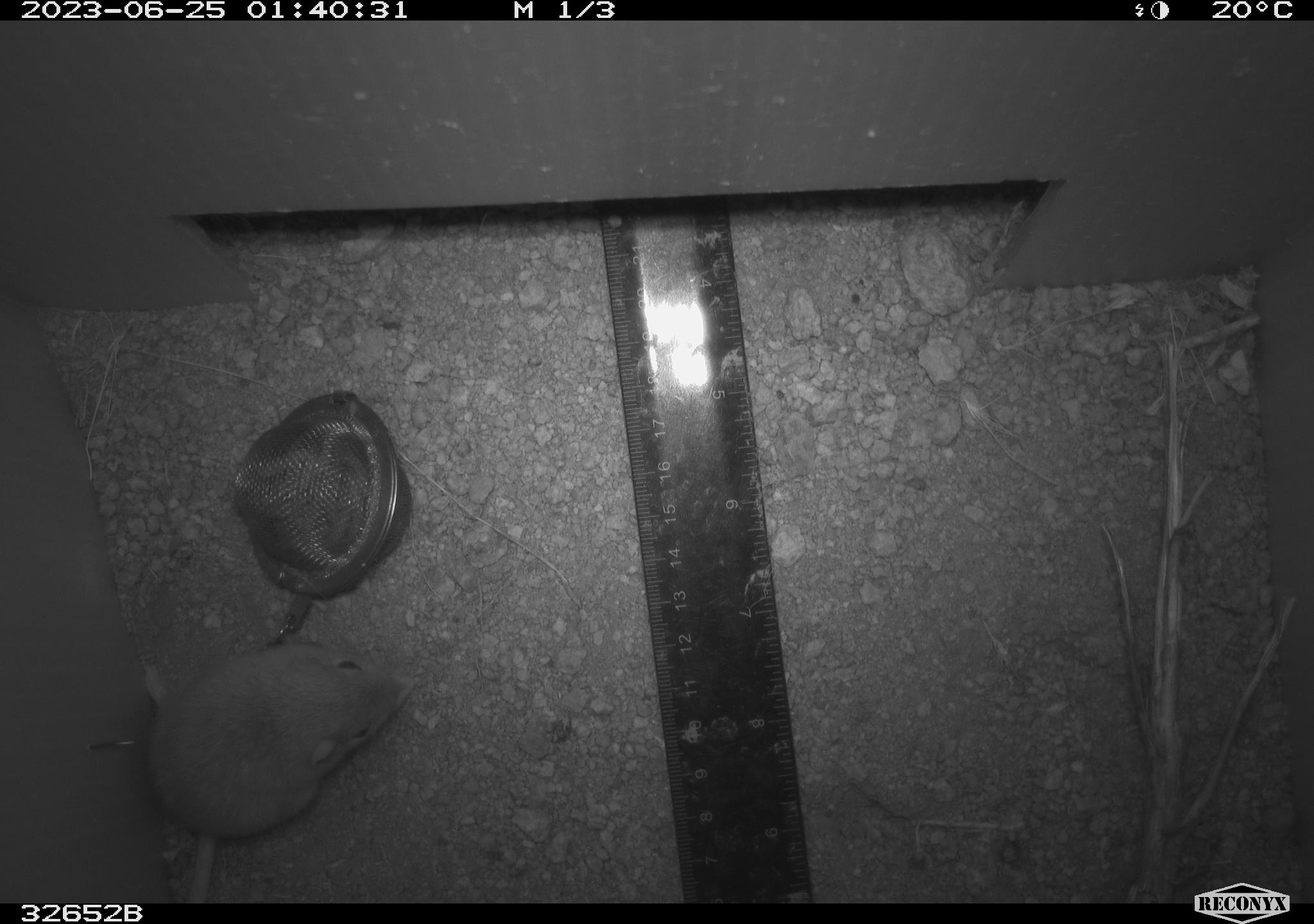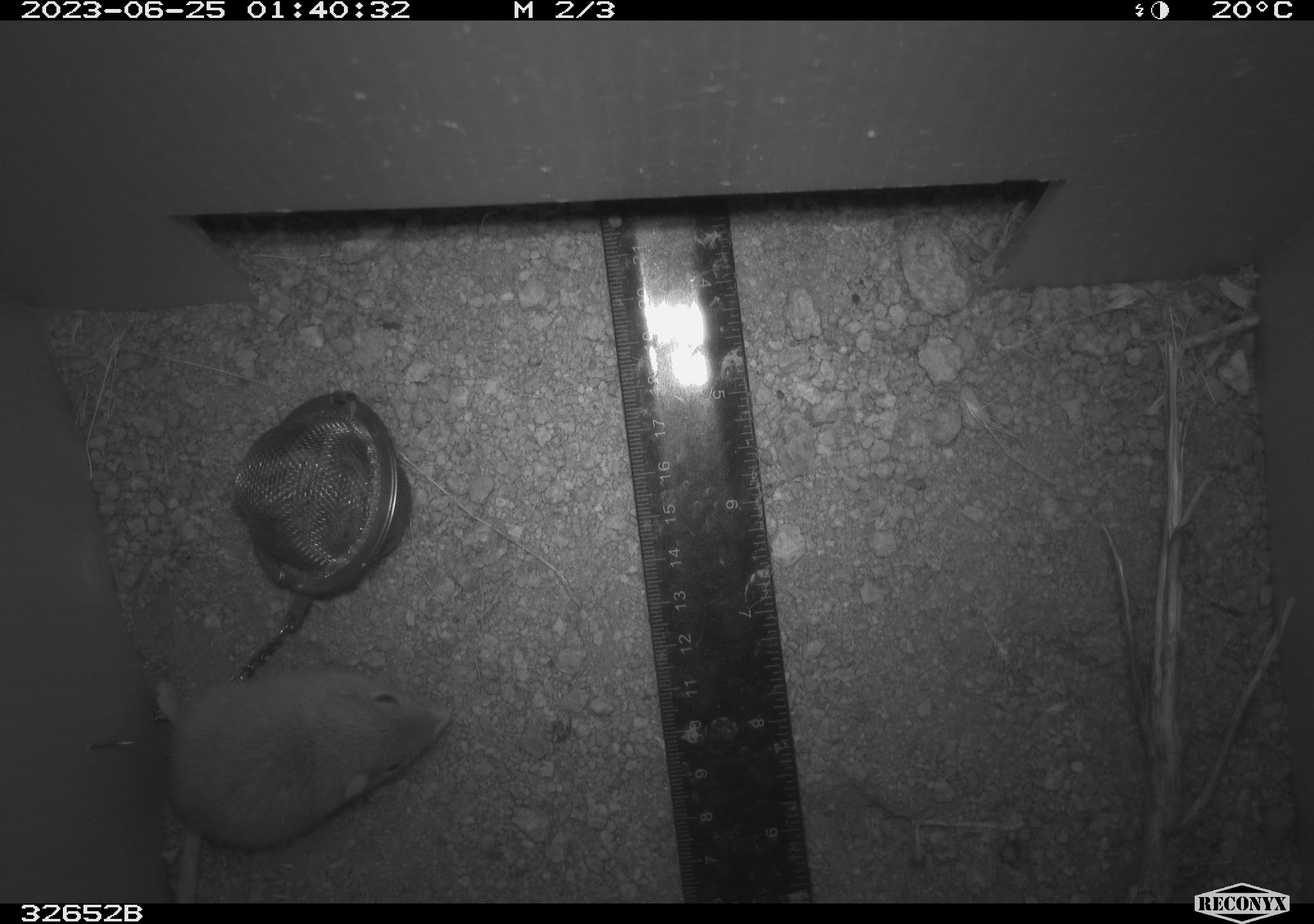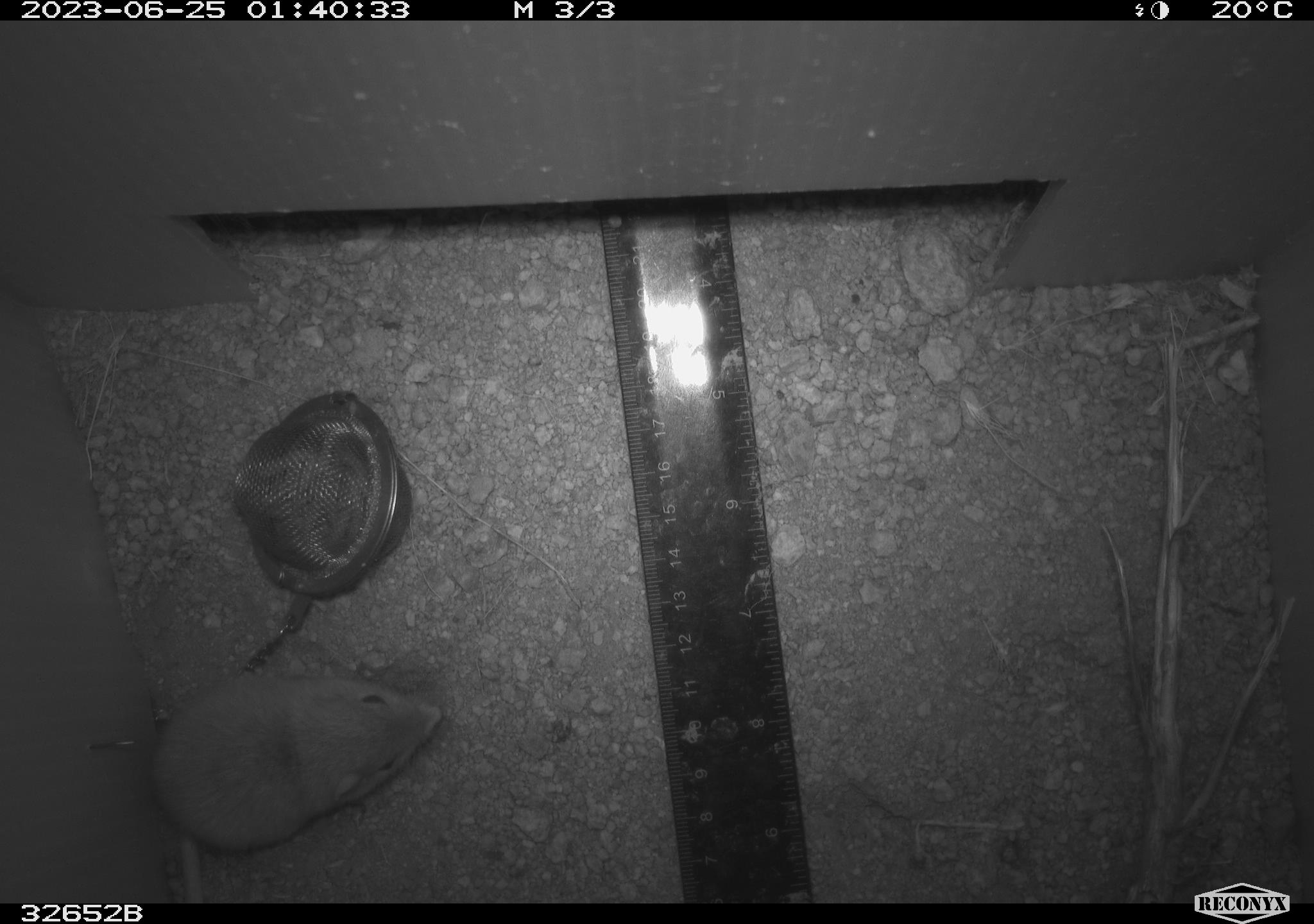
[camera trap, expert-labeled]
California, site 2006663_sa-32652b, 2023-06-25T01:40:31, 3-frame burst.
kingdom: Animalia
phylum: Chordata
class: Mammalia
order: Rodentia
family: Heteromyidae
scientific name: Heteromyidae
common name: kangaroo rats and pocket mice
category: heteromyidae family